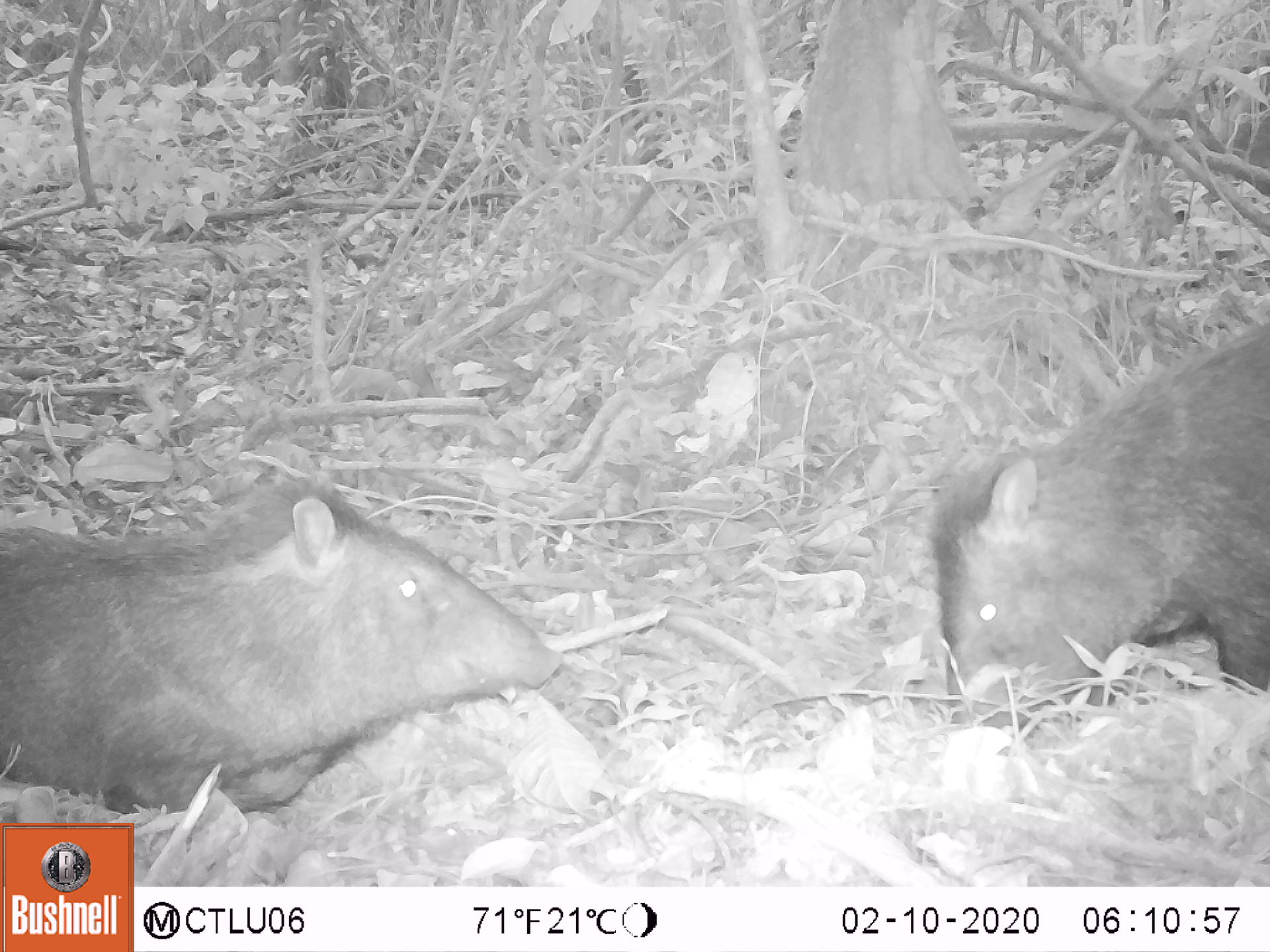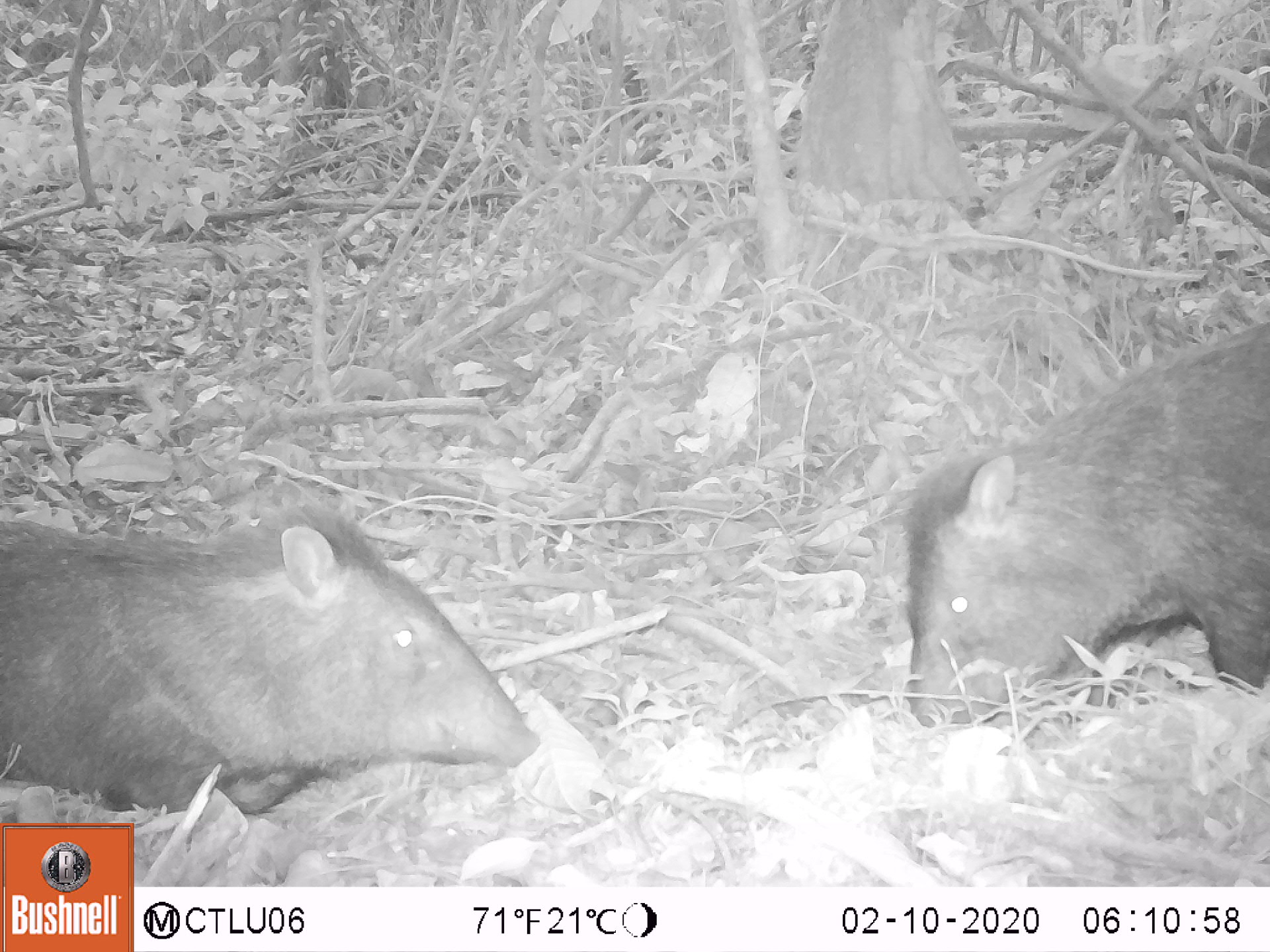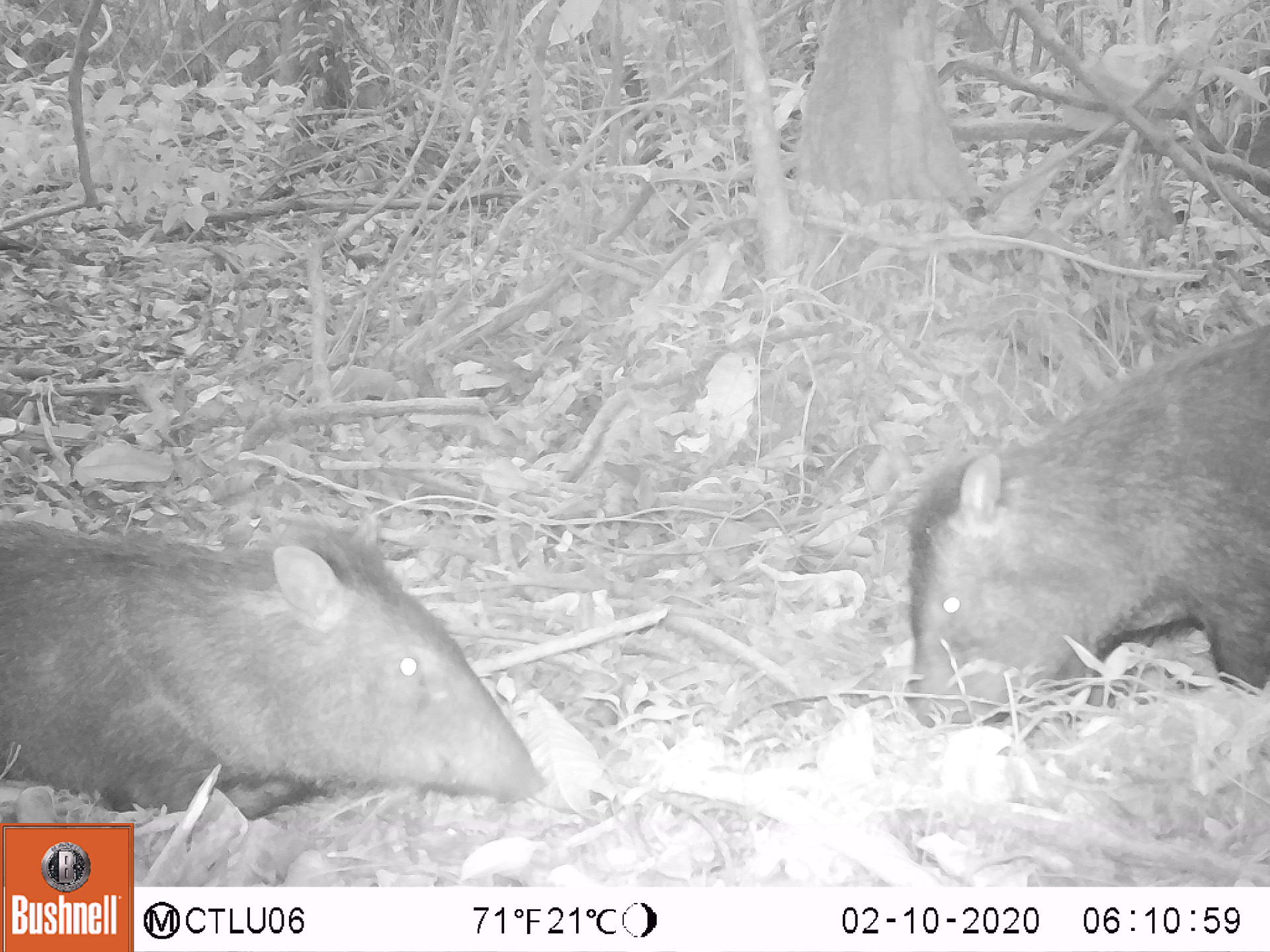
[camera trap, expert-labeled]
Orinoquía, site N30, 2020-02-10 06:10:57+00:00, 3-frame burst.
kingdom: Animalia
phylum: Chordata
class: Mammalia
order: Artiodactyla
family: Tayassuidae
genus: Pecari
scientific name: Pecari tajacu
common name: collared peccary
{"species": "collared peccary (Pecari tajacu)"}